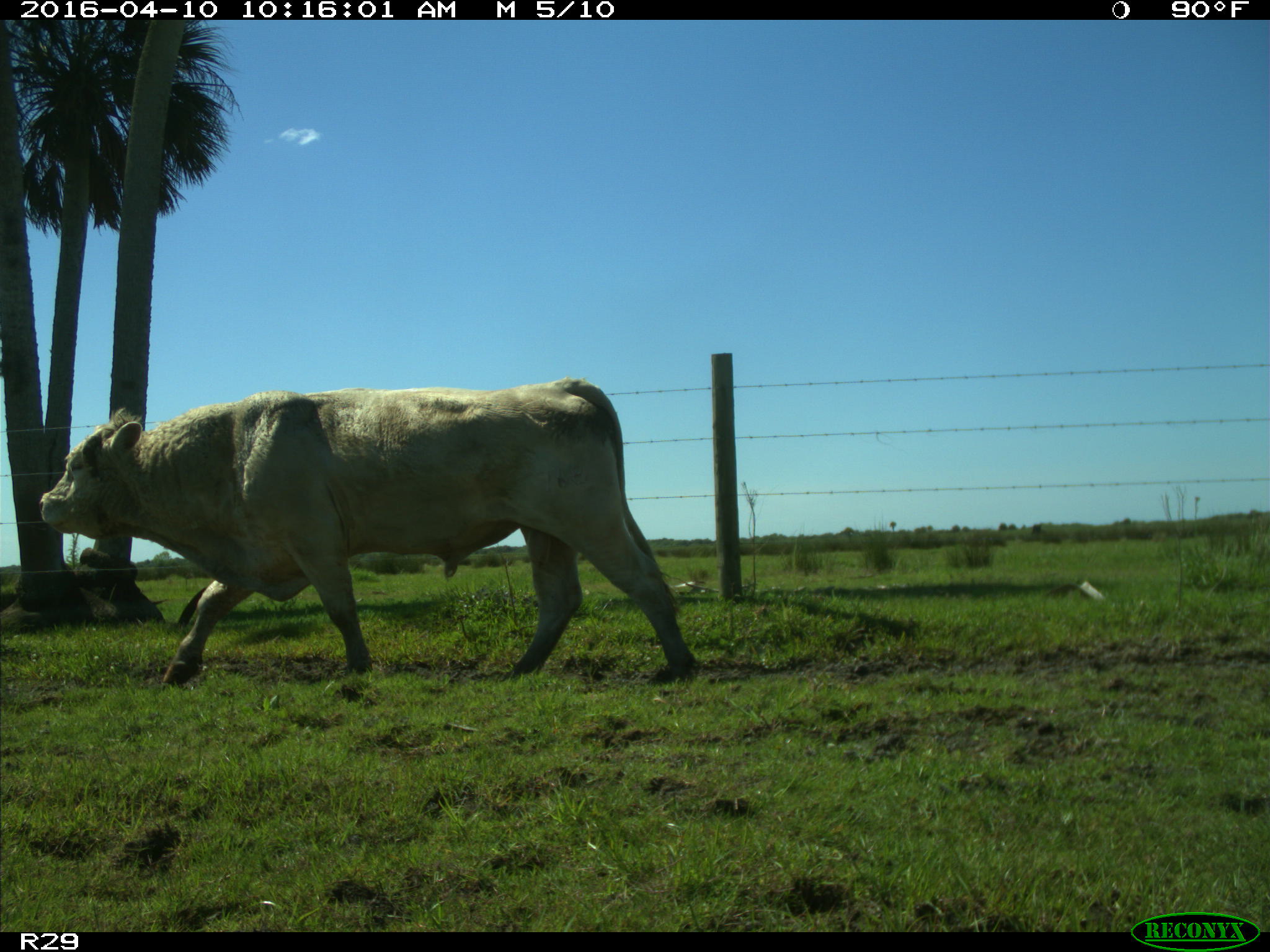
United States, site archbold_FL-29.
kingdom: Animalia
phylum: Chordata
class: Mammalia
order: Artiodactyla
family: Bovidae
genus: Bos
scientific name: Bos taurus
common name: domestic cow